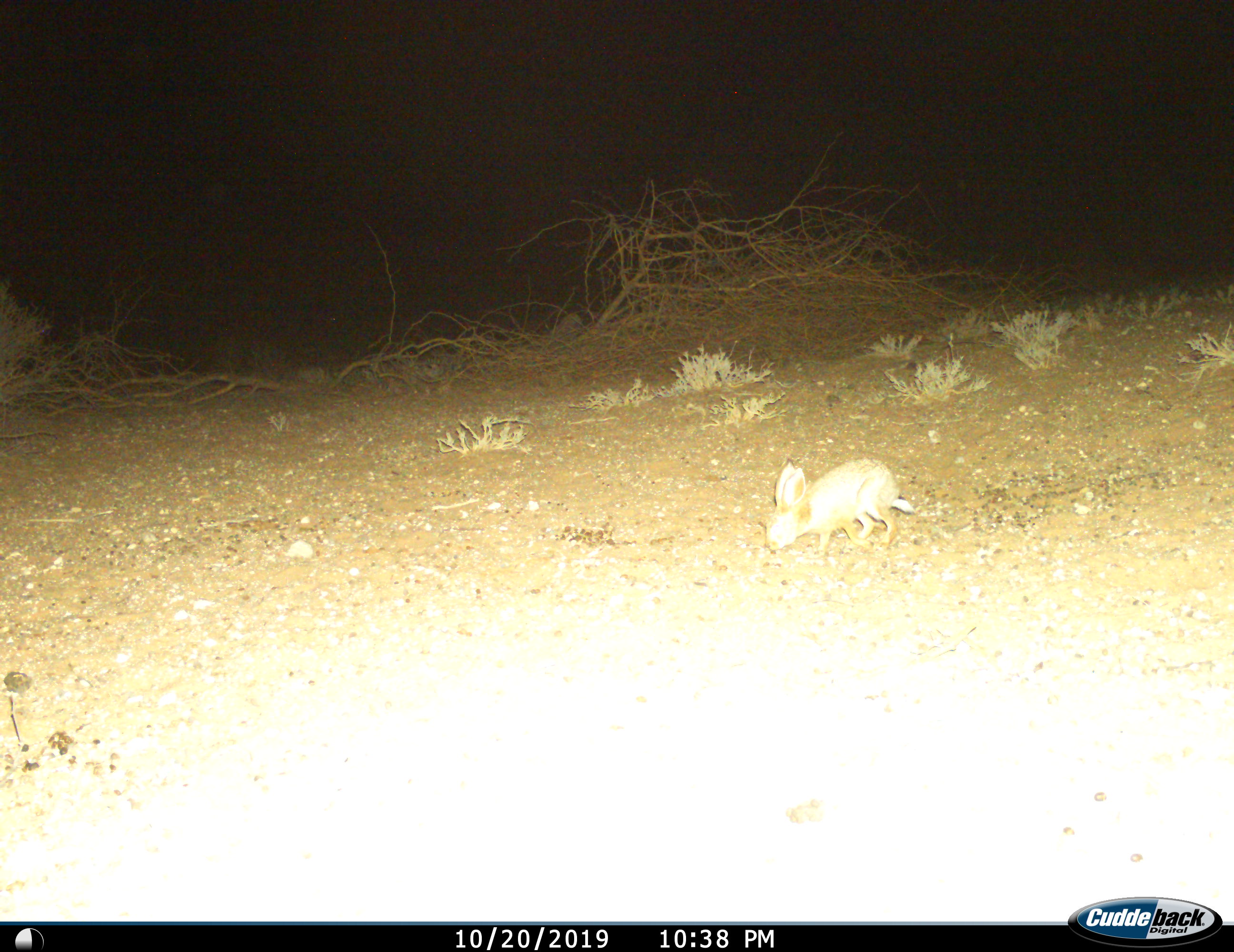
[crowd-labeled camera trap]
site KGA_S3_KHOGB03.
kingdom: Animalia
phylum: Chordata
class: Mammalia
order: Lagomorpha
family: Leporidae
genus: Lepus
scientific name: Lepus capensis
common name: cape hare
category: harecape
Harecape (cape hare) (Lepus capensis), count 1. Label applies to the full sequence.